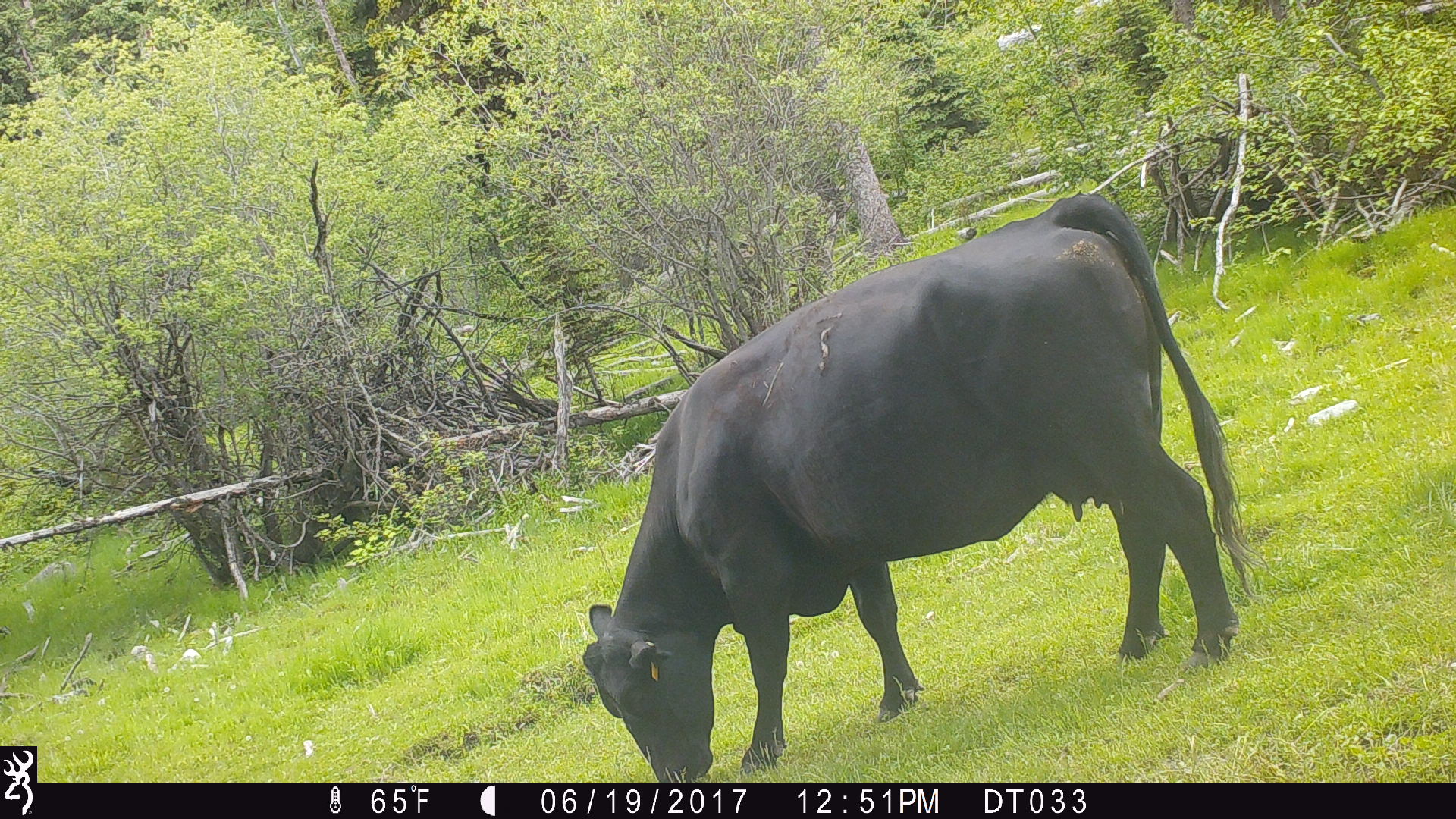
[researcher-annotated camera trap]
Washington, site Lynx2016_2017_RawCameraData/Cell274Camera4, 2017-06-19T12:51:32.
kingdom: Animalia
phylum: Chordata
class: Mammalia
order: Artiodactyla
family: Bovidae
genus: Bos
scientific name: Bos taurus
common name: domestic cattle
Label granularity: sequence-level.